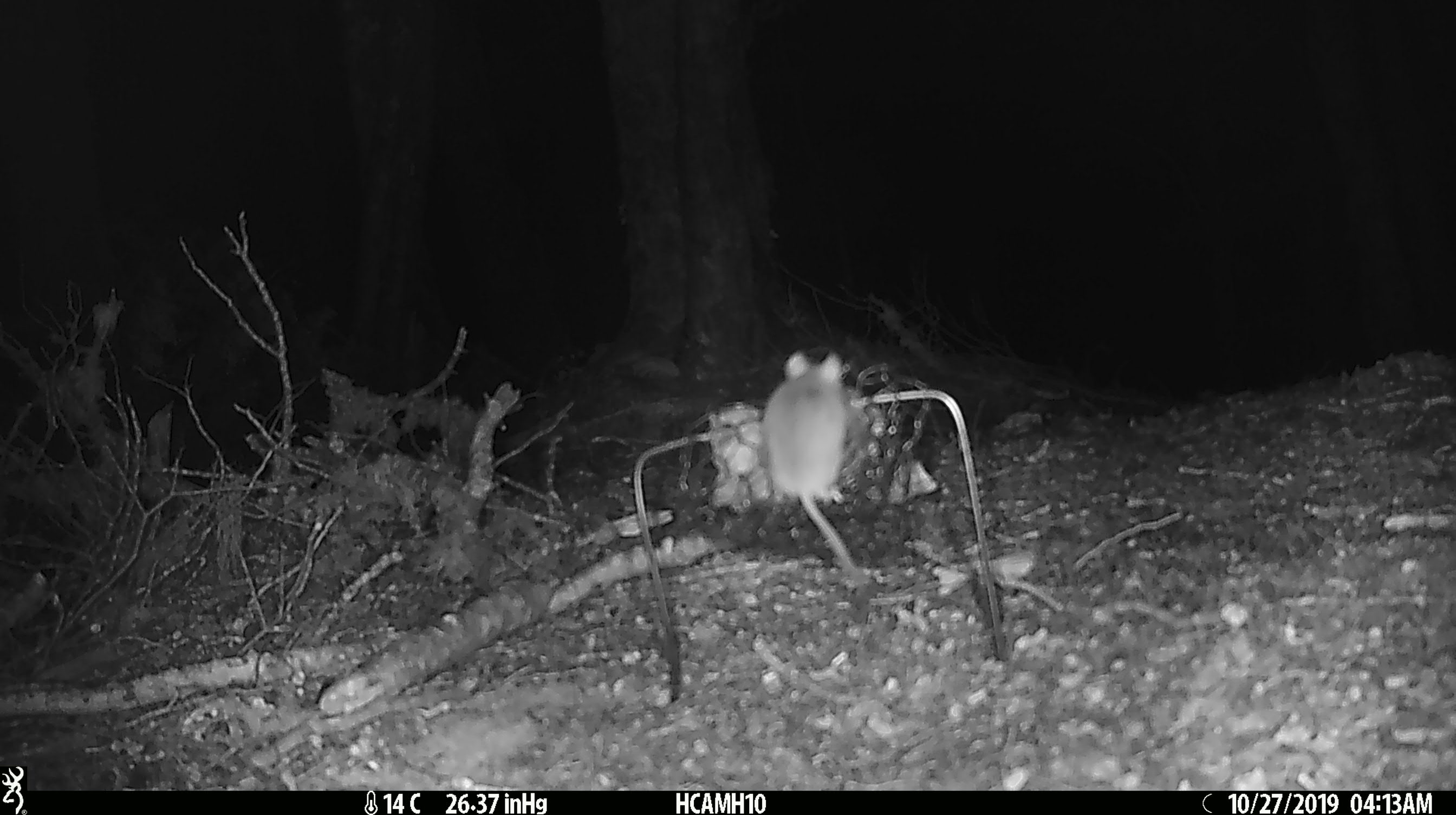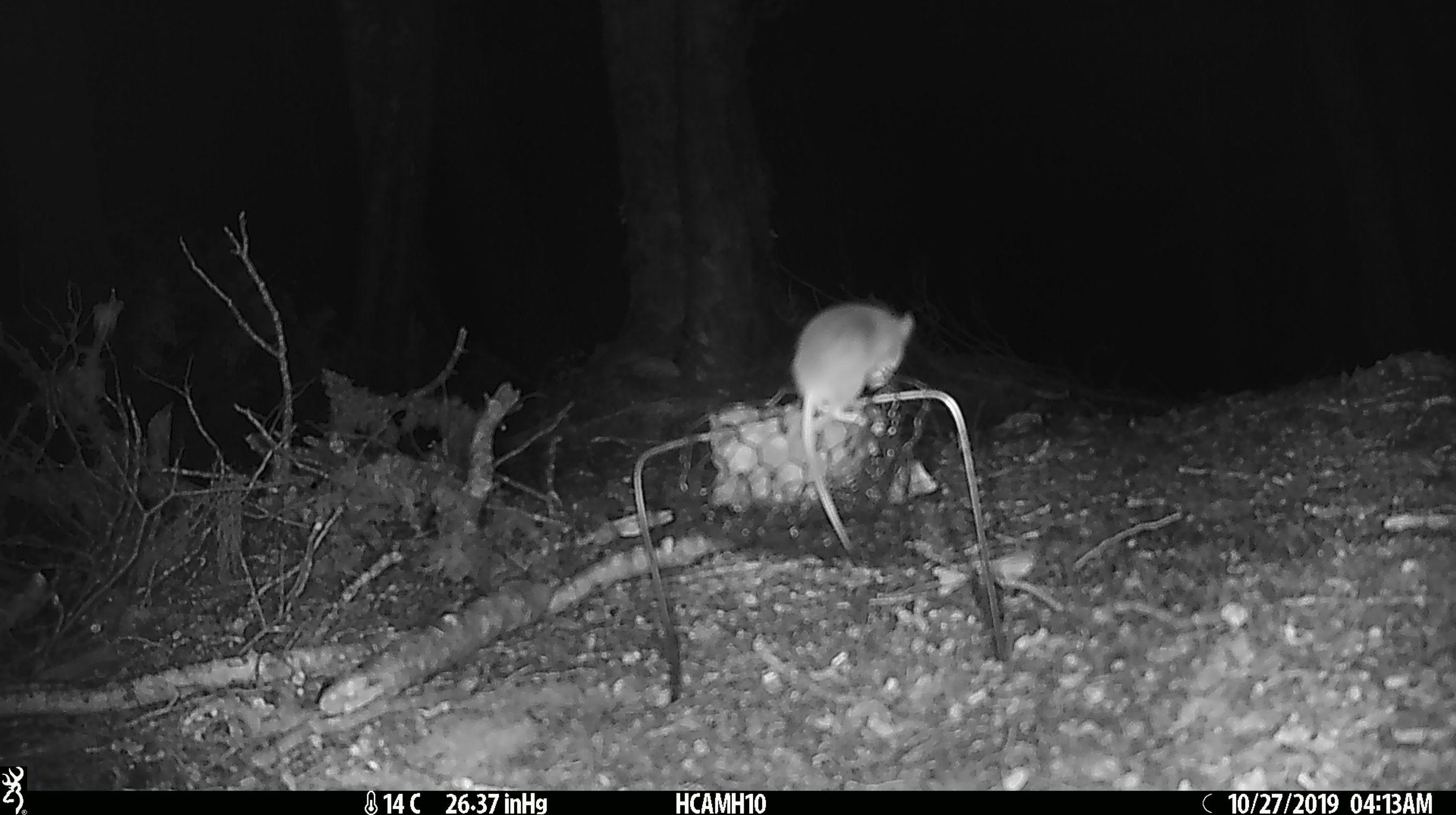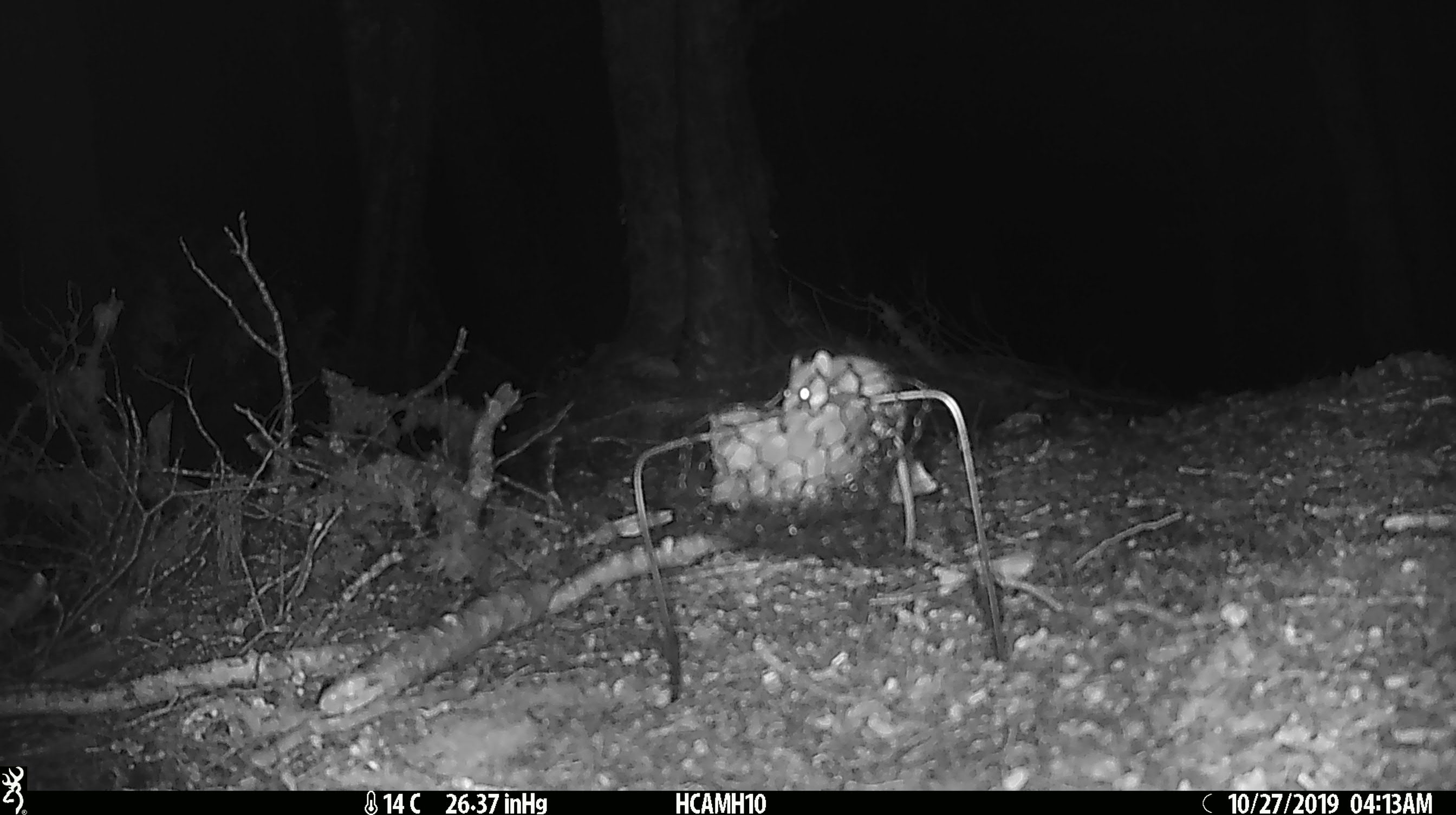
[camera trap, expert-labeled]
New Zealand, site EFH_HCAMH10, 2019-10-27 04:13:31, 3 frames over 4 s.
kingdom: Animalia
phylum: Chordata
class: Mammalia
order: Rodentia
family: Muridae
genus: Mus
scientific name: Mus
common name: mouse